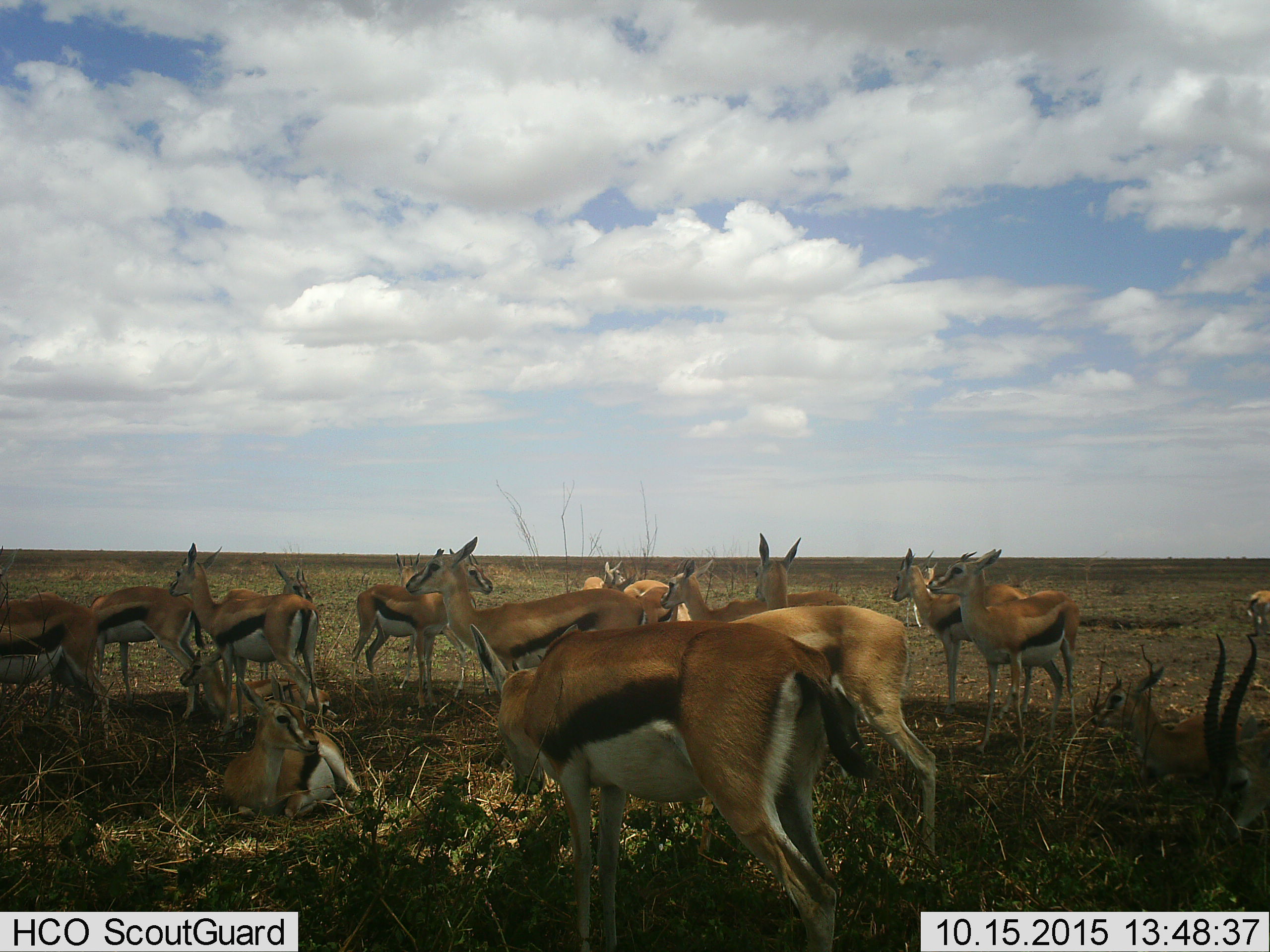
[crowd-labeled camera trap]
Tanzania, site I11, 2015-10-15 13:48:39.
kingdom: Animalia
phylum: Chordata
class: Mammalia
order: Artiodactyla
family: Bovidae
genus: Eudorcas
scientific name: Eudorcas thomsonii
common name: thomson's gazelle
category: gazellethomsons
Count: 11-50.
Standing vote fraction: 89%.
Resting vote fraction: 89%.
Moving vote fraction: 33%.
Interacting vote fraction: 0%.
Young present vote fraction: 22%.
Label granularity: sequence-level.